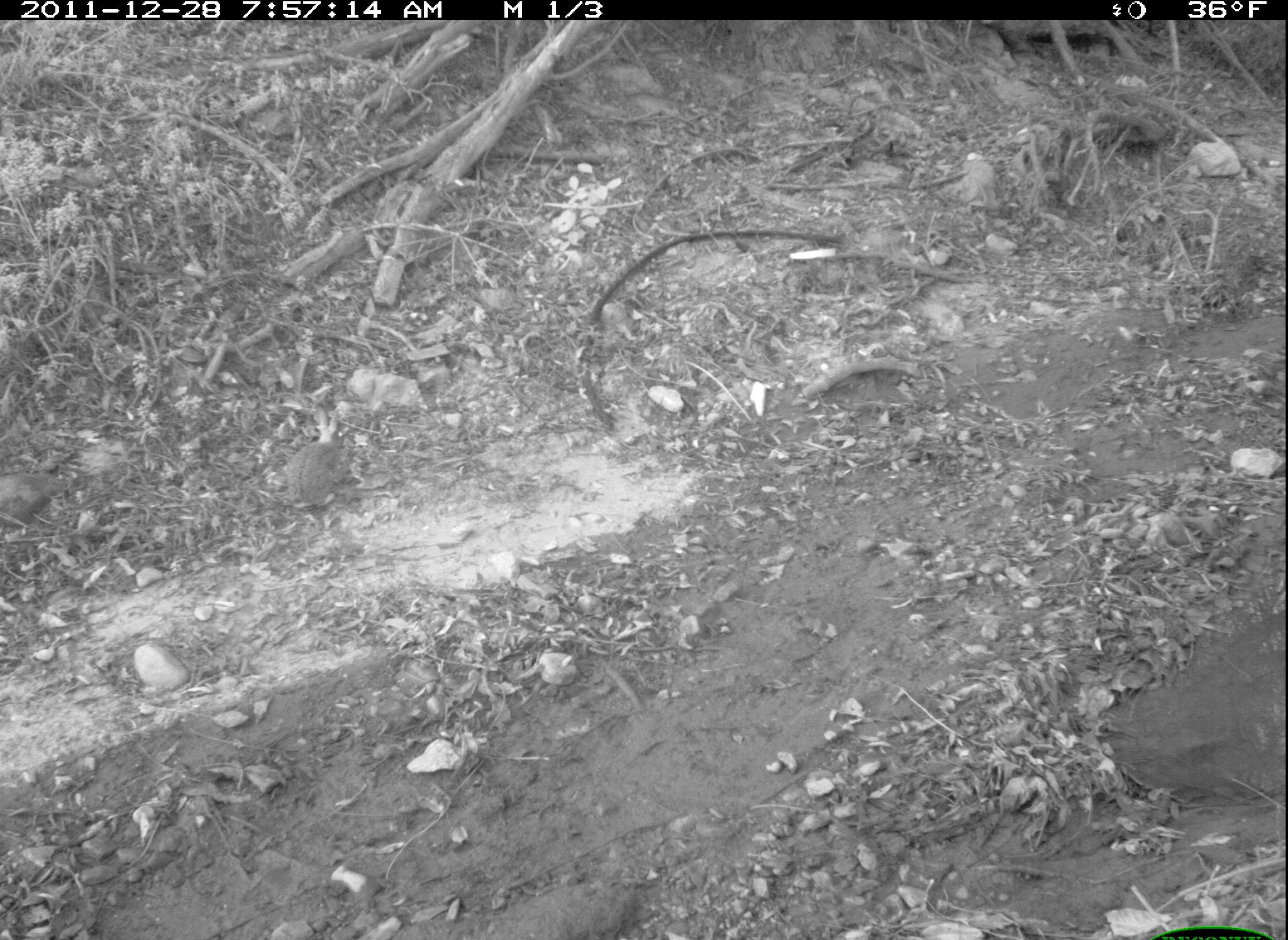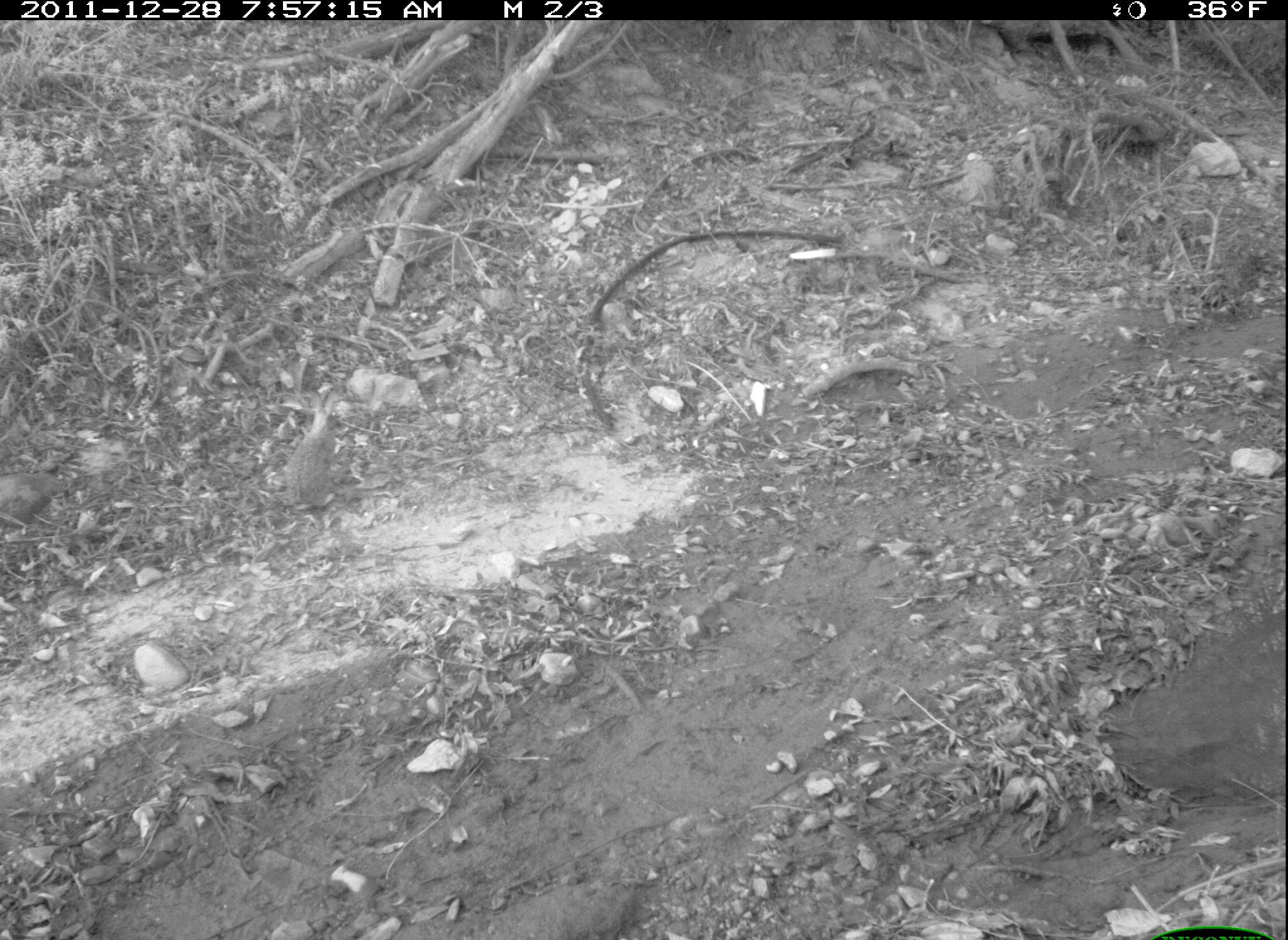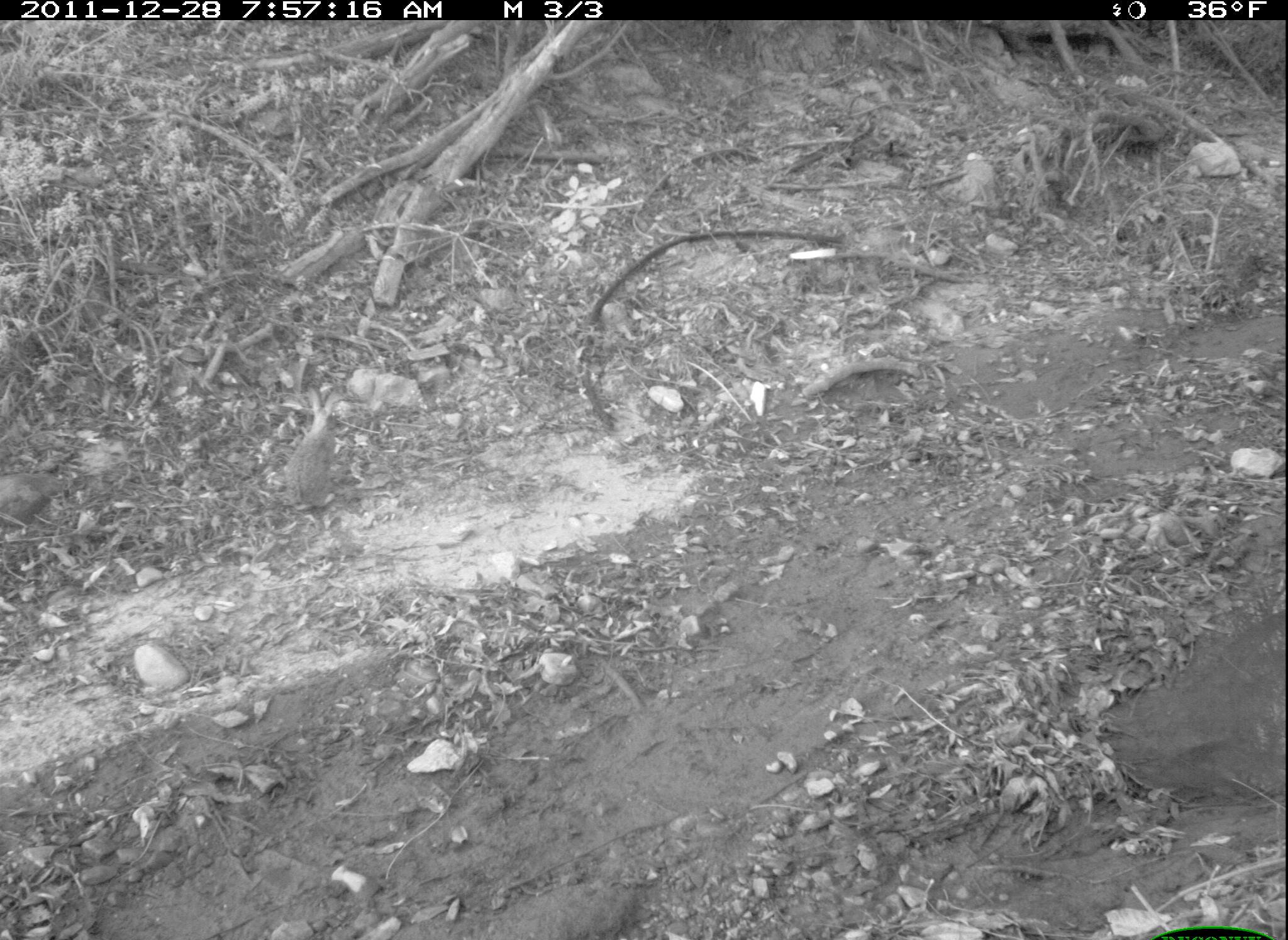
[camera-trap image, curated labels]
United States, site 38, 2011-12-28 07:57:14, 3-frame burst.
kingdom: Animalia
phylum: Chordata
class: Mammalia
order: Lagomorpha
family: Leporidae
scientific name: Leporidae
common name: rabbits and hares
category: rabbit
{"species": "rabbit (rabbits and hares) (Leporidae)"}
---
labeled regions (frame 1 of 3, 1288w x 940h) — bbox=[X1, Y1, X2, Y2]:
rabbit: bbox=[280, 399, 372, 503]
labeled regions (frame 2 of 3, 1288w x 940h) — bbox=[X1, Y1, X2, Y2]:
rabbit: bbox=[284, 374, 364, 525]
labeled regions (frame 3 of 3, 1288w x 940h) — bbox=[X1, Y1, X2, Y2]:
rabbit: bbox=[277, 379, 359, 532]